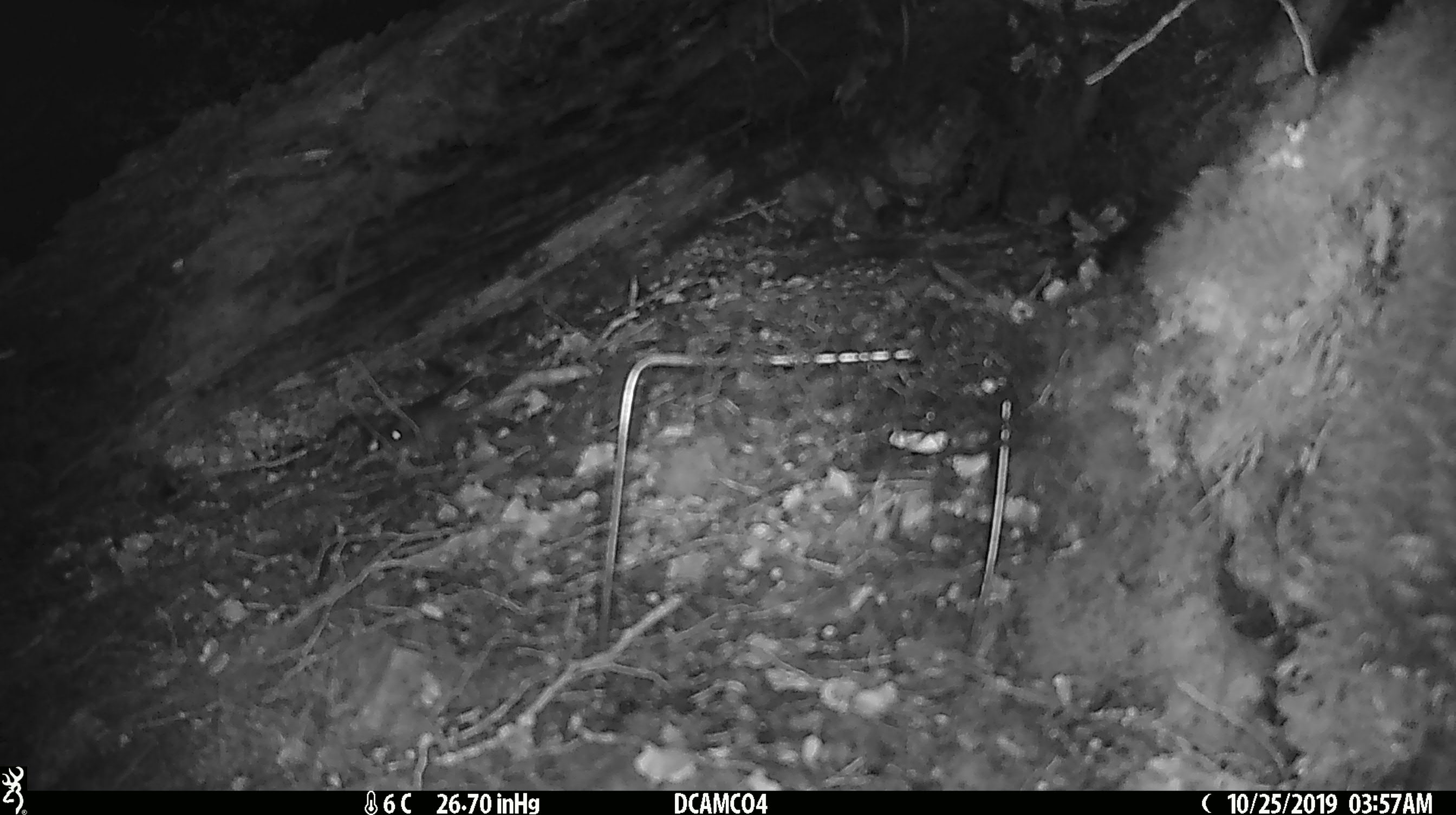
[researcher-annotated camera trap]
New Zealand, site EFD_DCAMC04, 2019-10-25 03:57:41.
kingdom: Animalia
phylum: Chordata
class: Mammalia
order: Rodentia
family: Muridae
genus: Mus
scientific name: Mus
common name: mouse